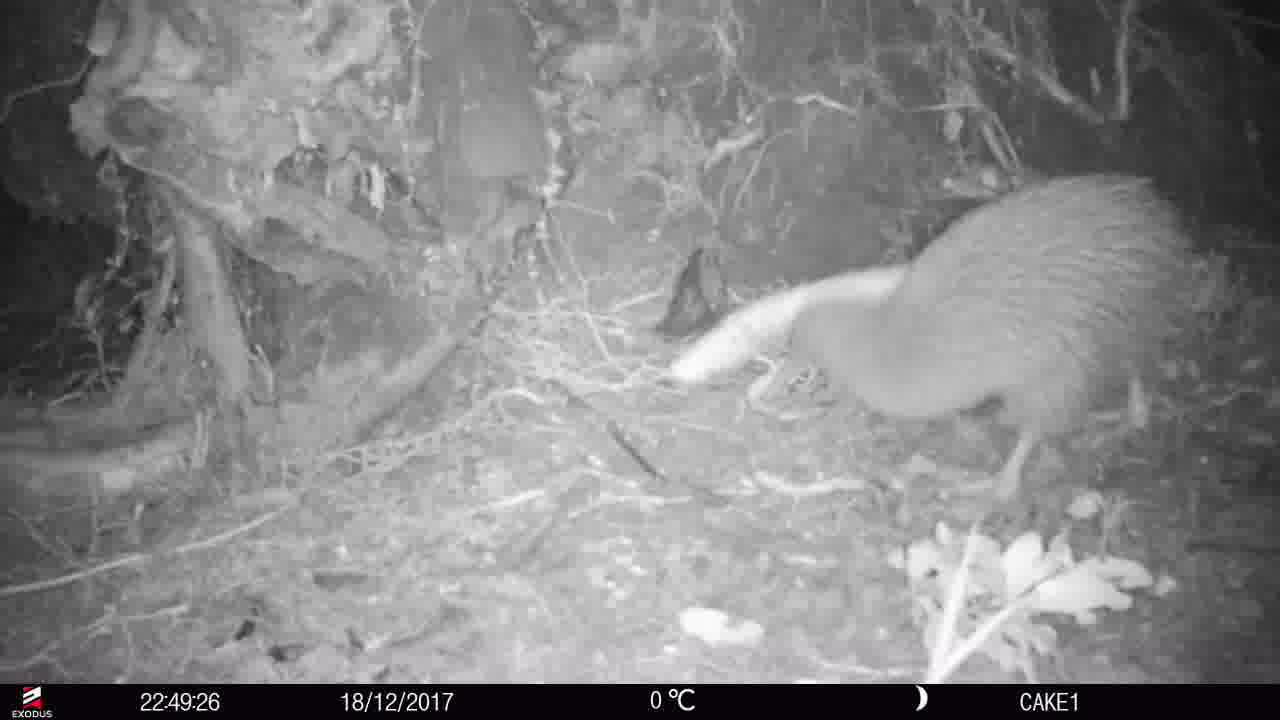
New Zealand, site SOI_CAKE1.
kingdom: Animalia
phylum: Chordata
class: Aves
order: Apterygiformes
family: Apterygidae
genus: Apteryx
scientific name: Apteryx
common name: kiwi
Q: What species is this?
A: Kiwi (Apteryx).